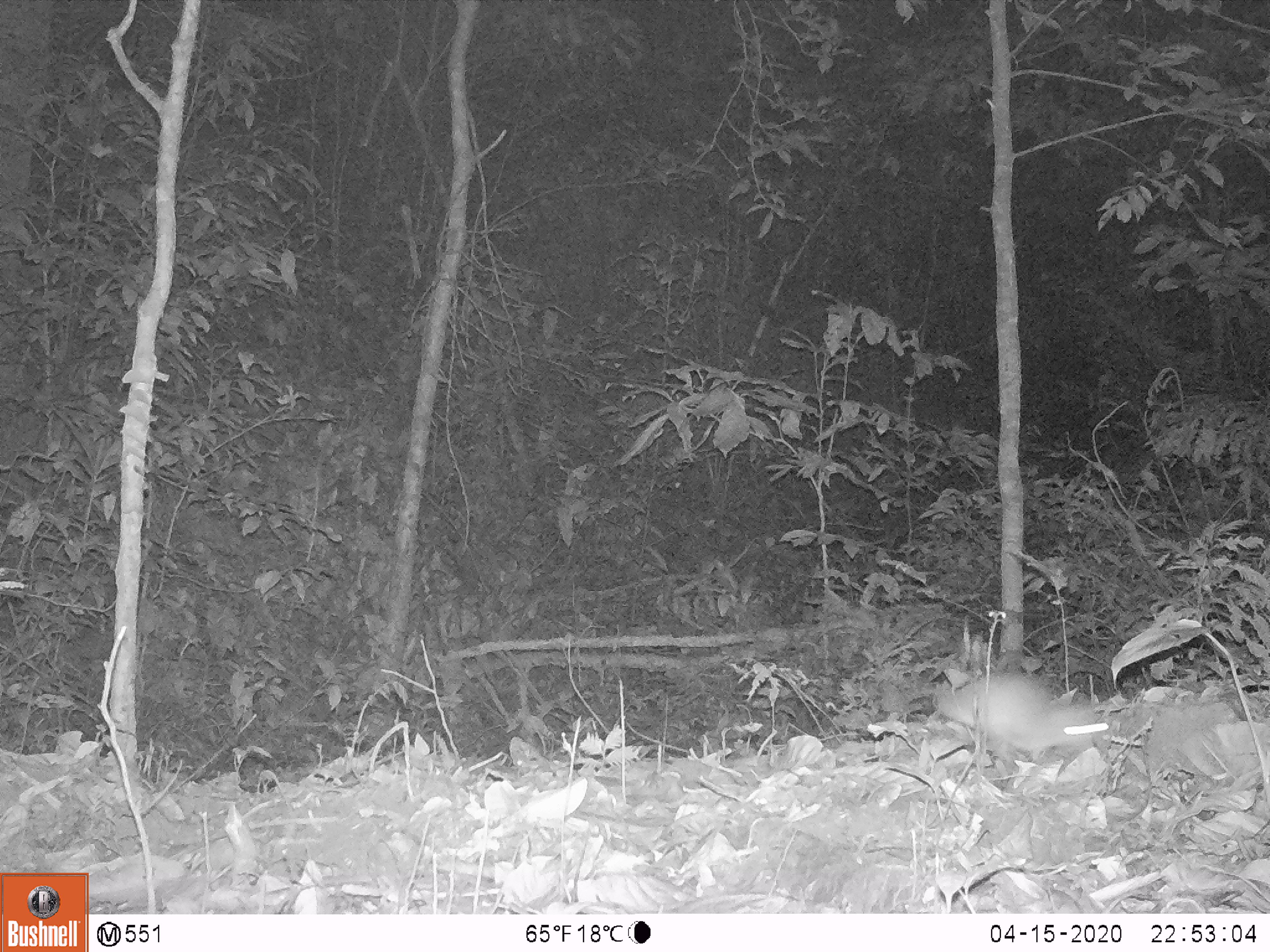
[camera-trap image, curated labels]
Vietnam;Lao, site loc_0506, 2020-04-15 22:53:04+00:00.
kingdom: Animalia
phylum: Chordata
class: Mammalia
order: Rodentia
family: Muridae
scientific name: Muridae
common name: old-world mice and rats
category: unidentified murid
Unidentified murid (old-world mice and rats) (Muridae). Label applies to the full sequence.